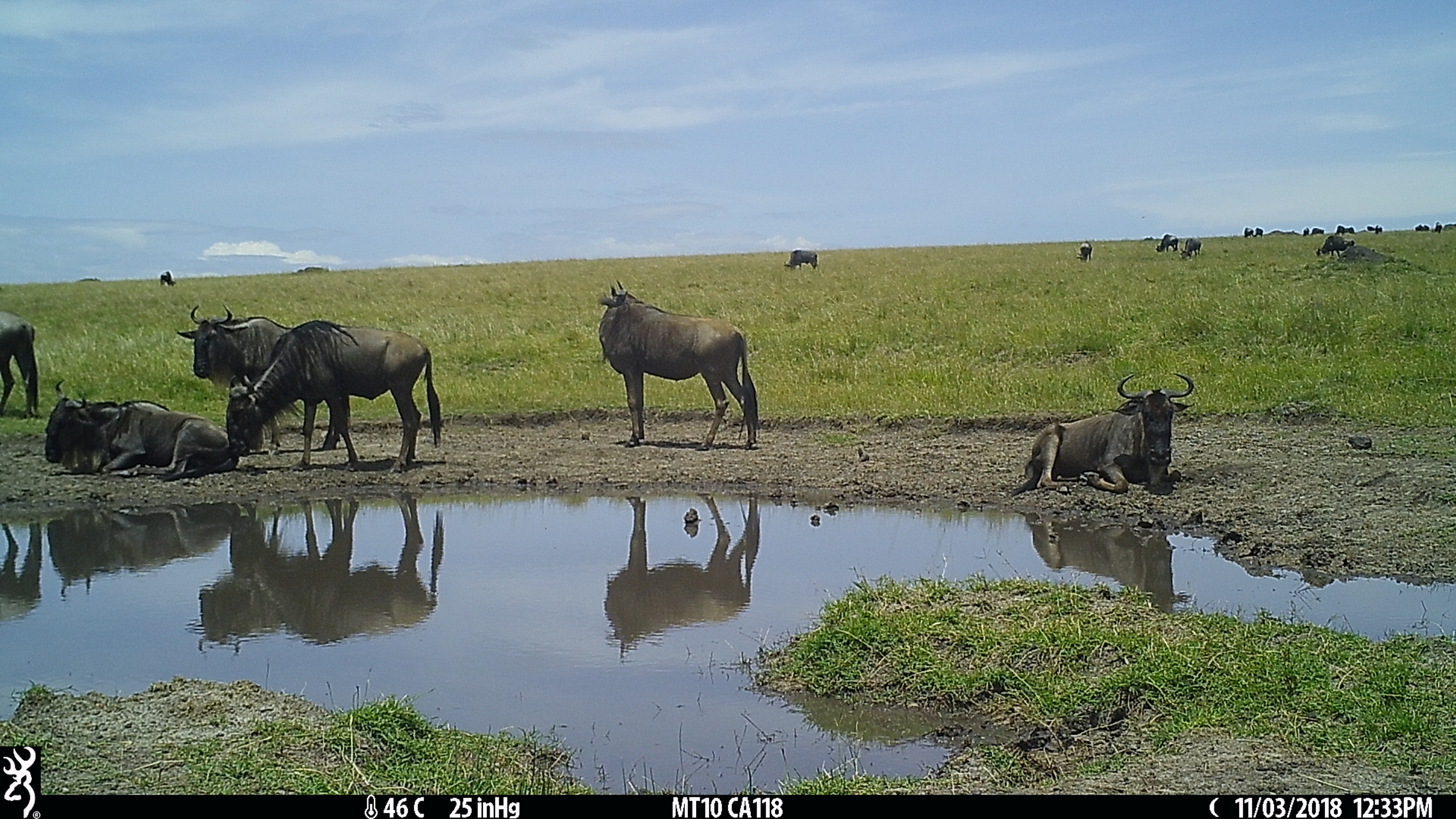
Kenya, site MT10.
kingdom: Animalia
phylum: Chordata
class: Mammalia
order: Artiodactyla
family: Bovidae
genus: Connochaetes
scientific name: Connochaetes taurinus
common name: blue wildebeest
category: wildebeest